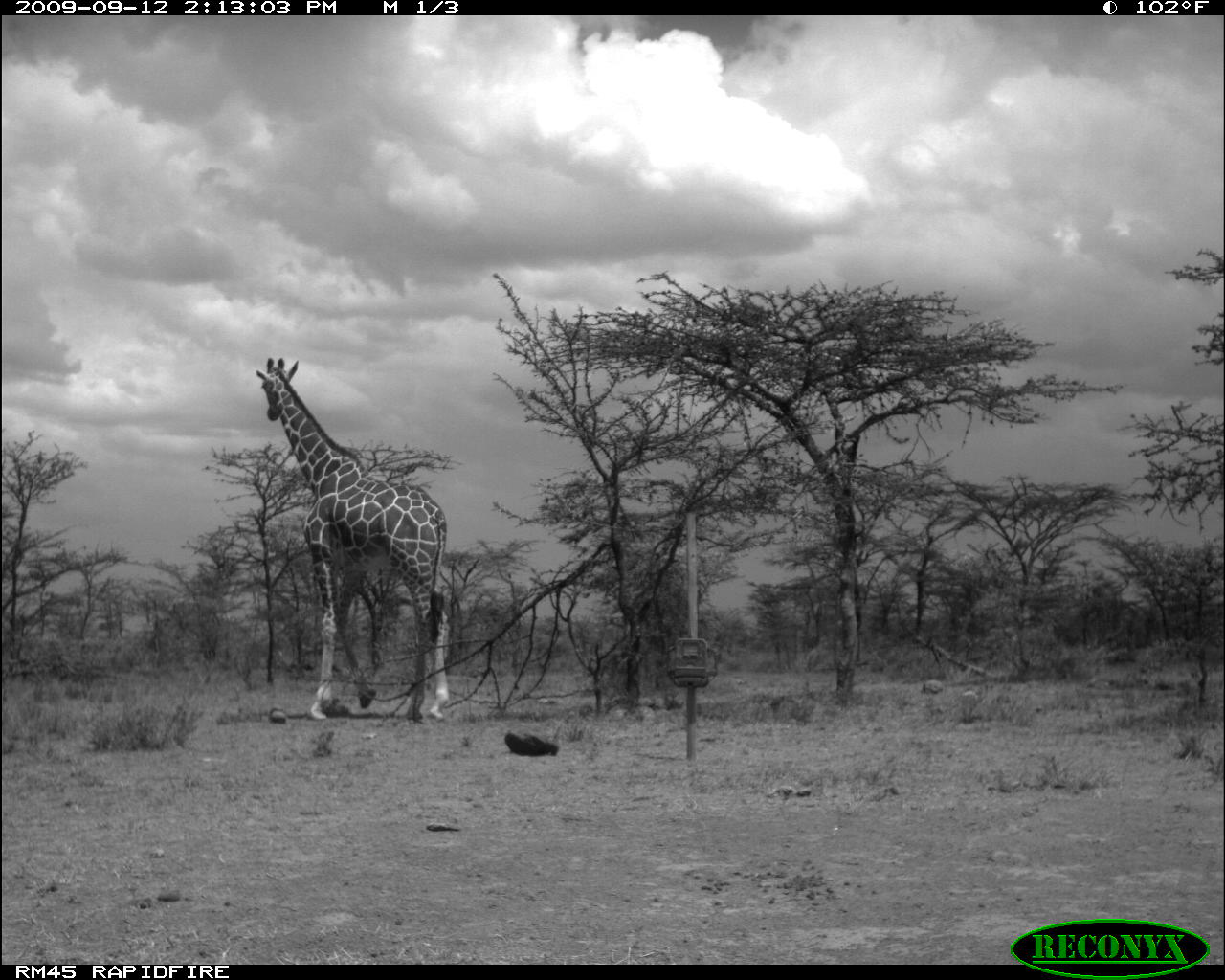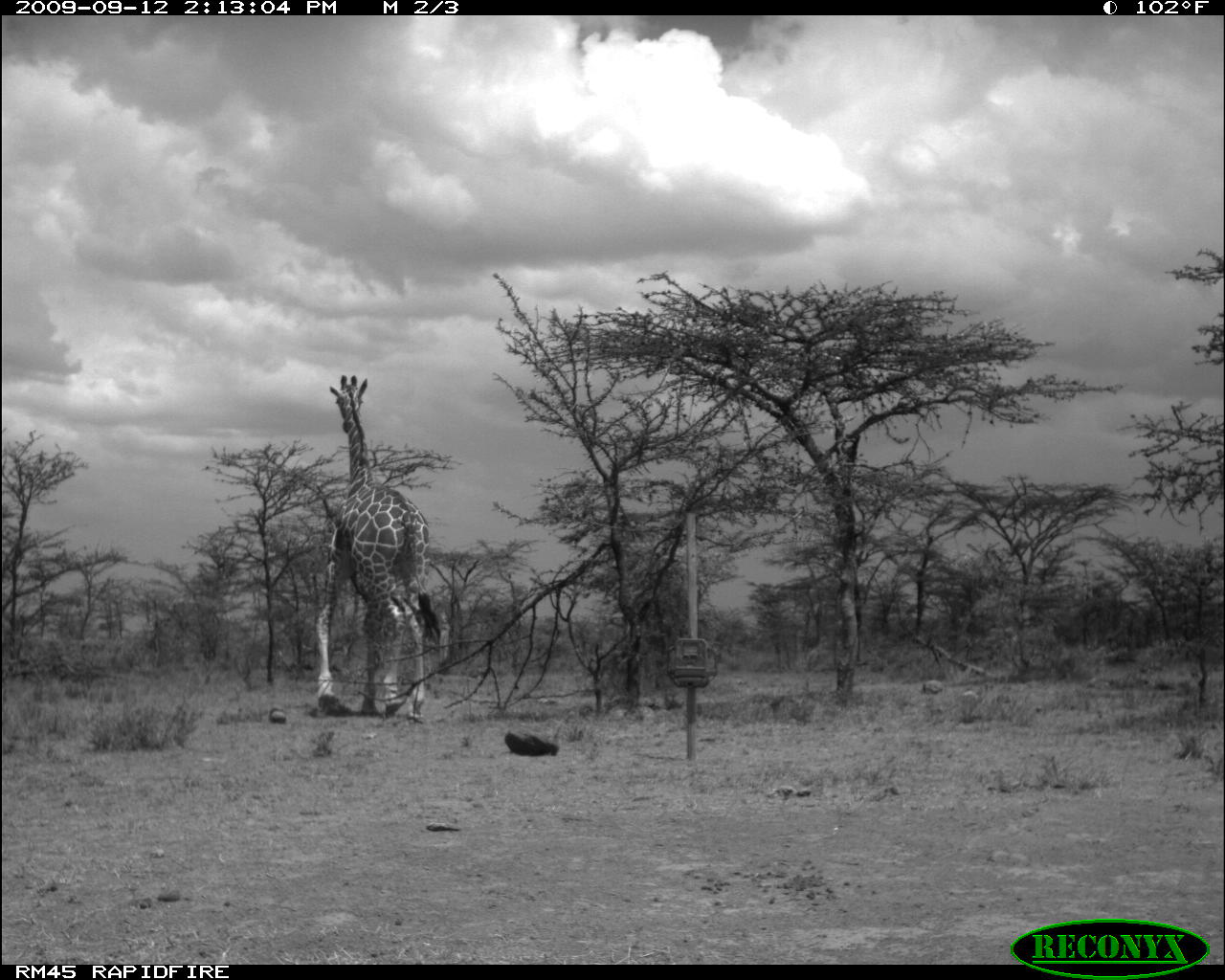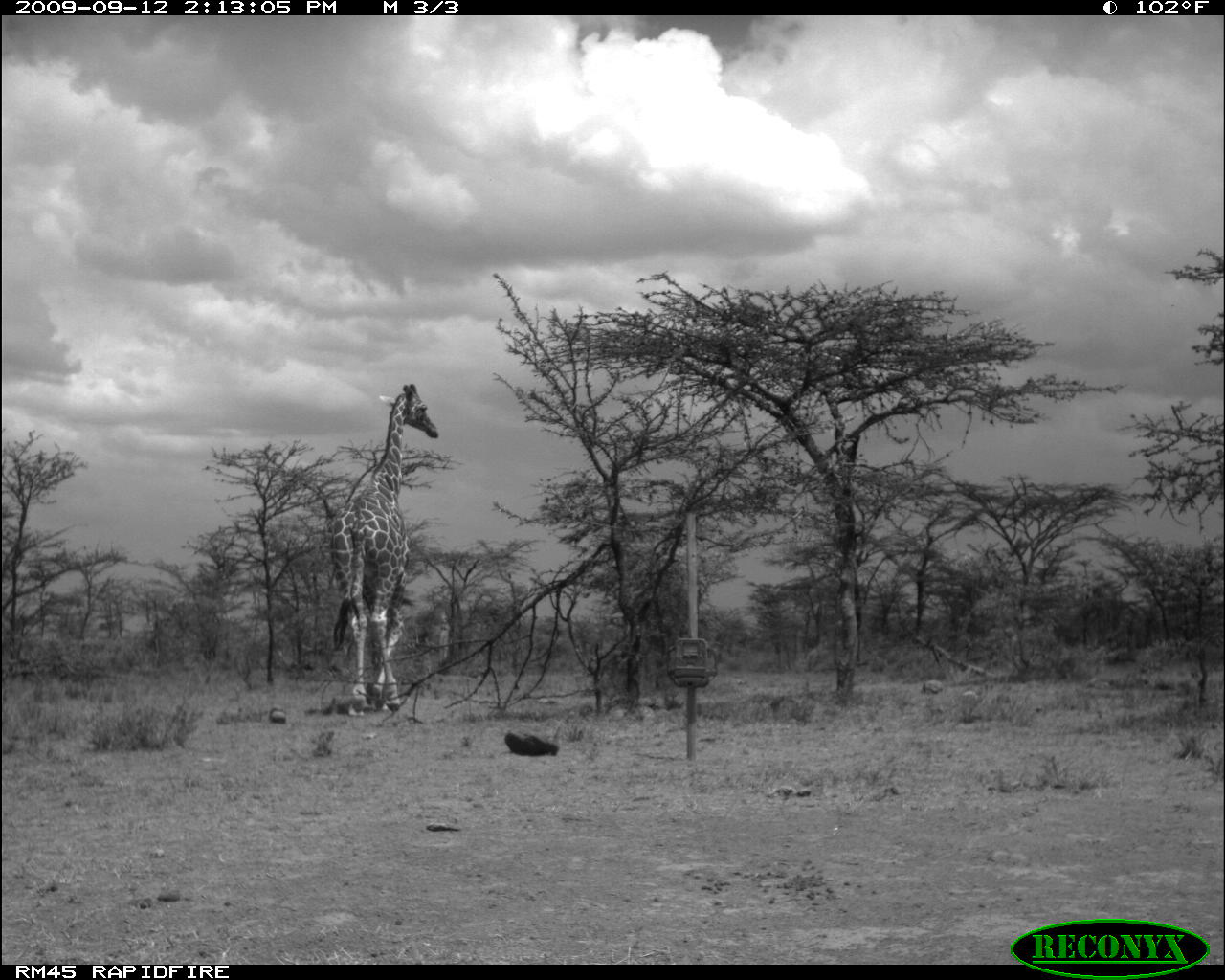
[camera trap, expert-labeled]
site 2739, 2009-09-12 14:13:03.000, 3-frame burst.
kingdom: Animalia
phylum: Chordata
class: Mammalia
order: Artiodactyla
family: Giraffidae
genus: Giraffa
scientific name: Giraffa camelopardalis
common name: giraffe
Giraffa camelopardalis (giraffe), count 1.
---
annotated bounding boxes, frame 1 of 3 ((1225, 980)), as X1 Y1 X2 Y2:
giraffa camelopardalis: 253 353 451 715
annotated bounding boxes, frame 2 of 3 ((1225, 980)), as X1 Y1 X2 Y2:
giraffa camelopardalis: 307 368 451 720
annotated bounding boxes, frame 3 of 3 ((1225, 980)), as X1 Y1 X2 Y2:
giraffa camelopardalis: 325 384 440 711